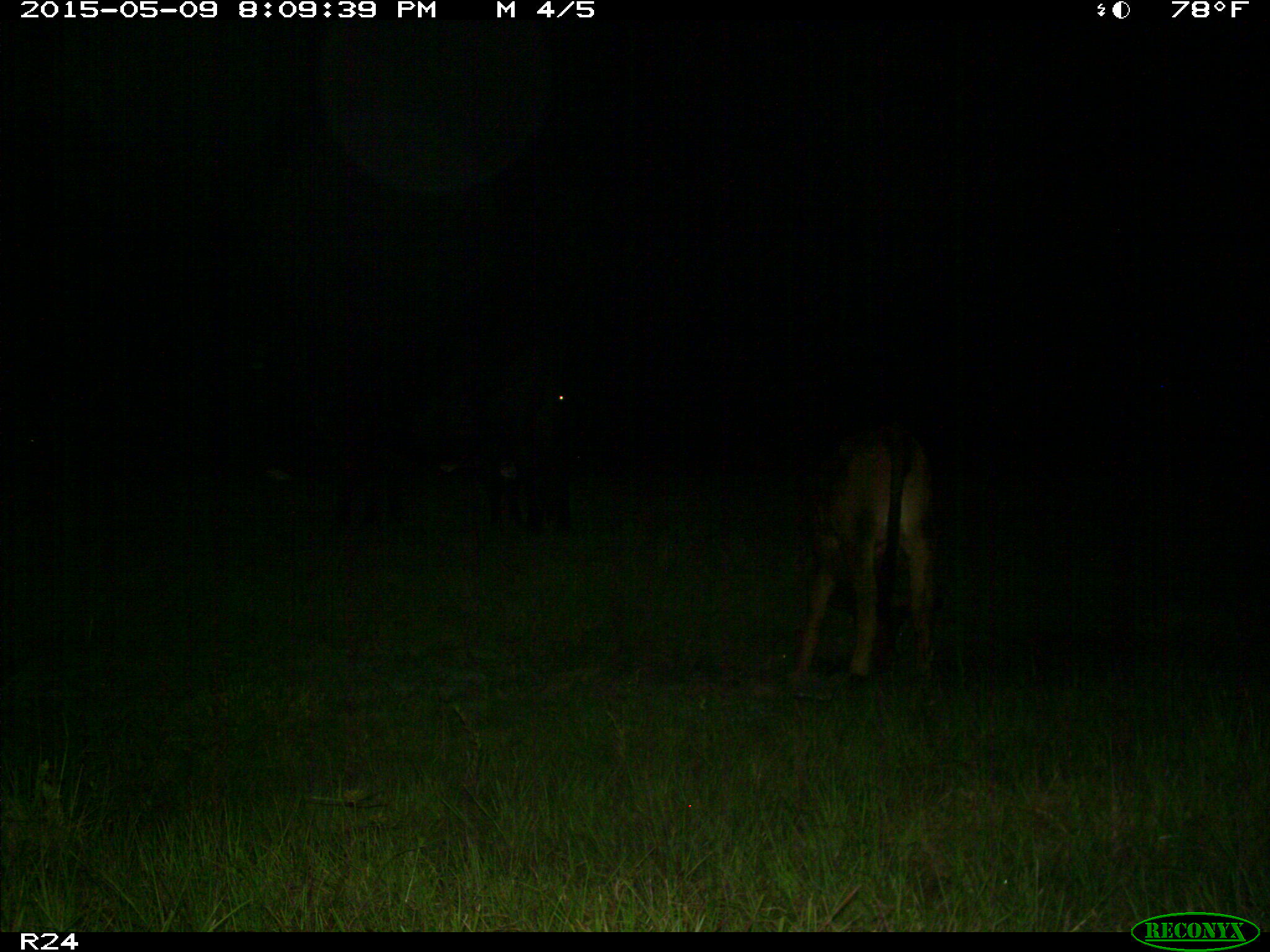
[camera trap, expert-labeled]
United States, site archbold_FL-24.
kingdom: Animalia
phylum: Chordata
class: Mammalia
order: Artiodactyla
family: Bovidae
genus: Bos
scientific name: Bos taurus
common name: domestic cow